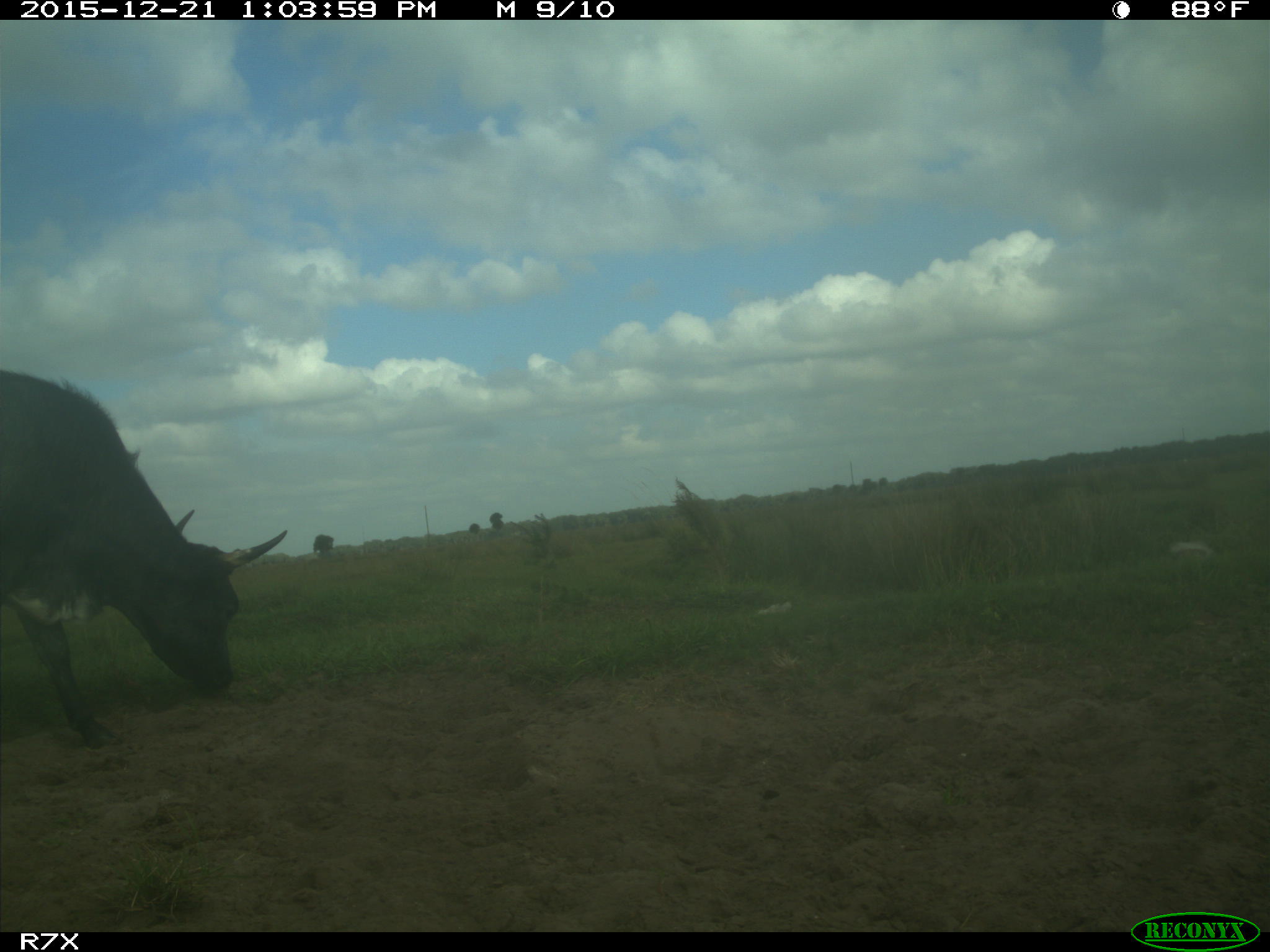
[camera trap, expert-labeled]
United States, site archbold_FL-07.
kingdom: Animalia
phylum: Chordata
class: Mammalia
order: Artiodactyla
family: Bovidae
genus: Bos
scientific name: Bos taurus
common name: domestic cow